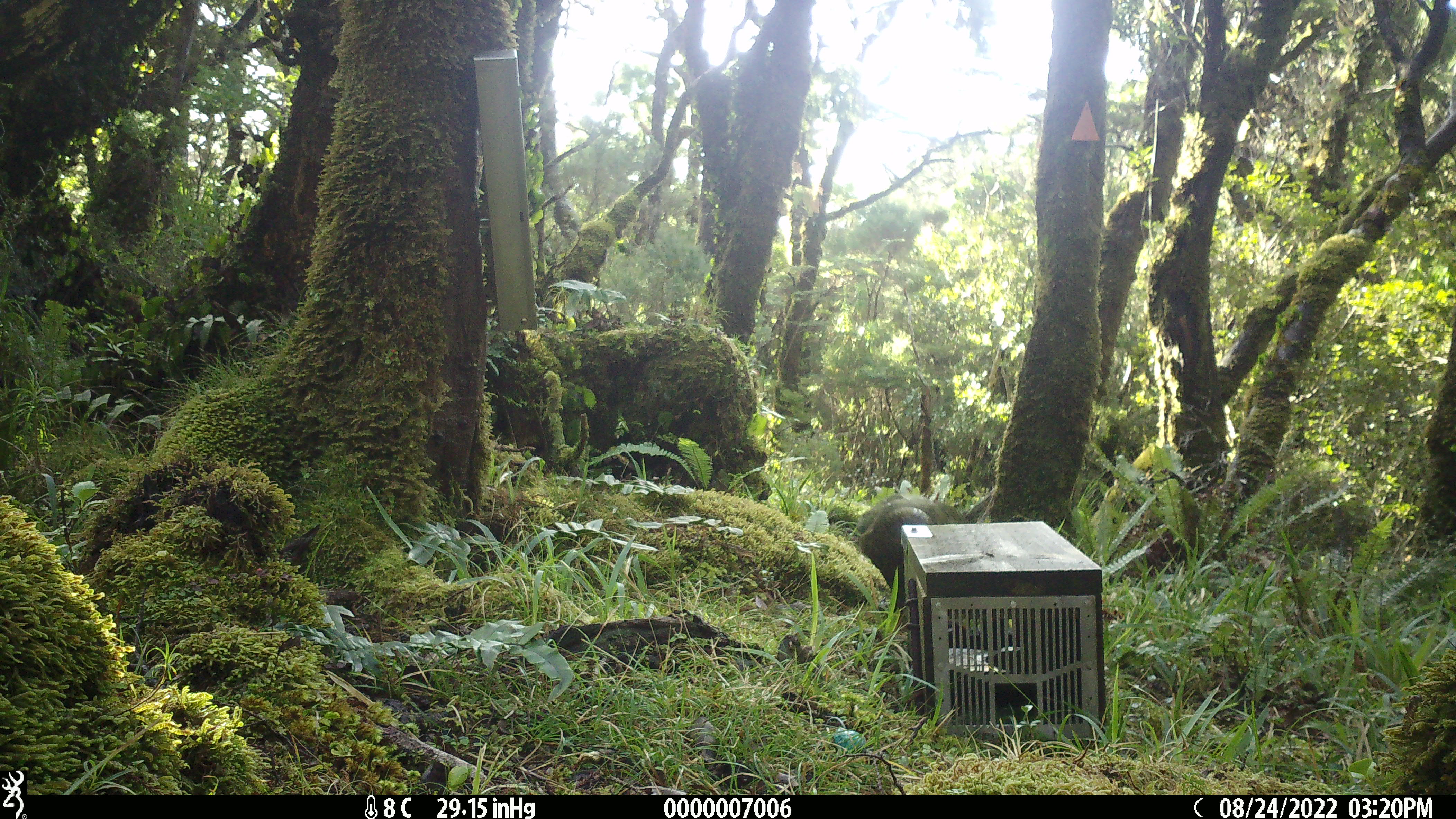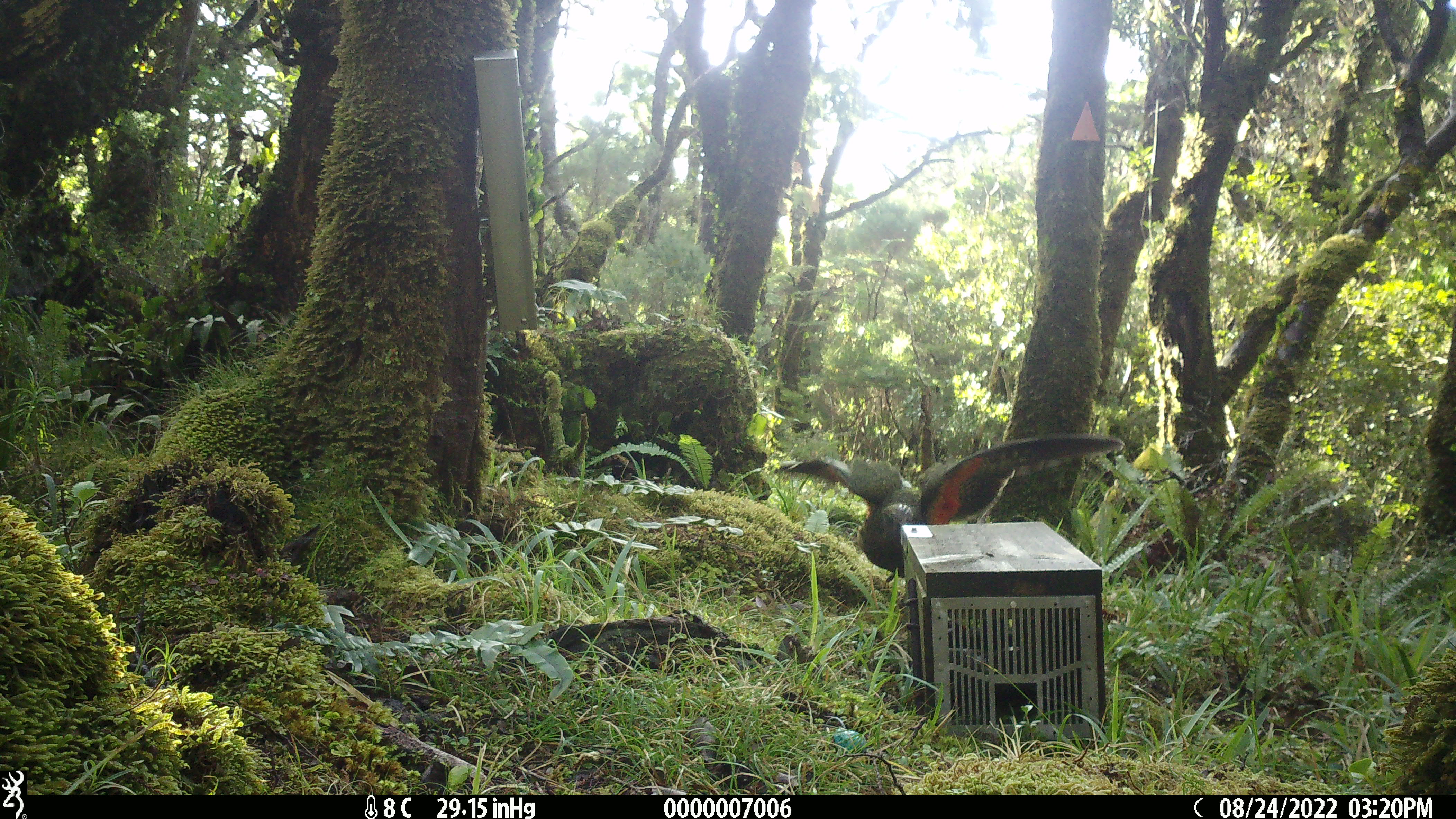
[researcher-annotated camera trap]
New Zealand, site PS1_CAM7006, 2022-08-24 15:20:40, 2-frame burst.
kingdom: Animalia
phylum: Chordata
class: Aves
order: Psittaciformes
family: Strigopidae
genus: Nestor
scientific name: Nestor notabilis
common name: kea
Kea (Nestor notabilis).